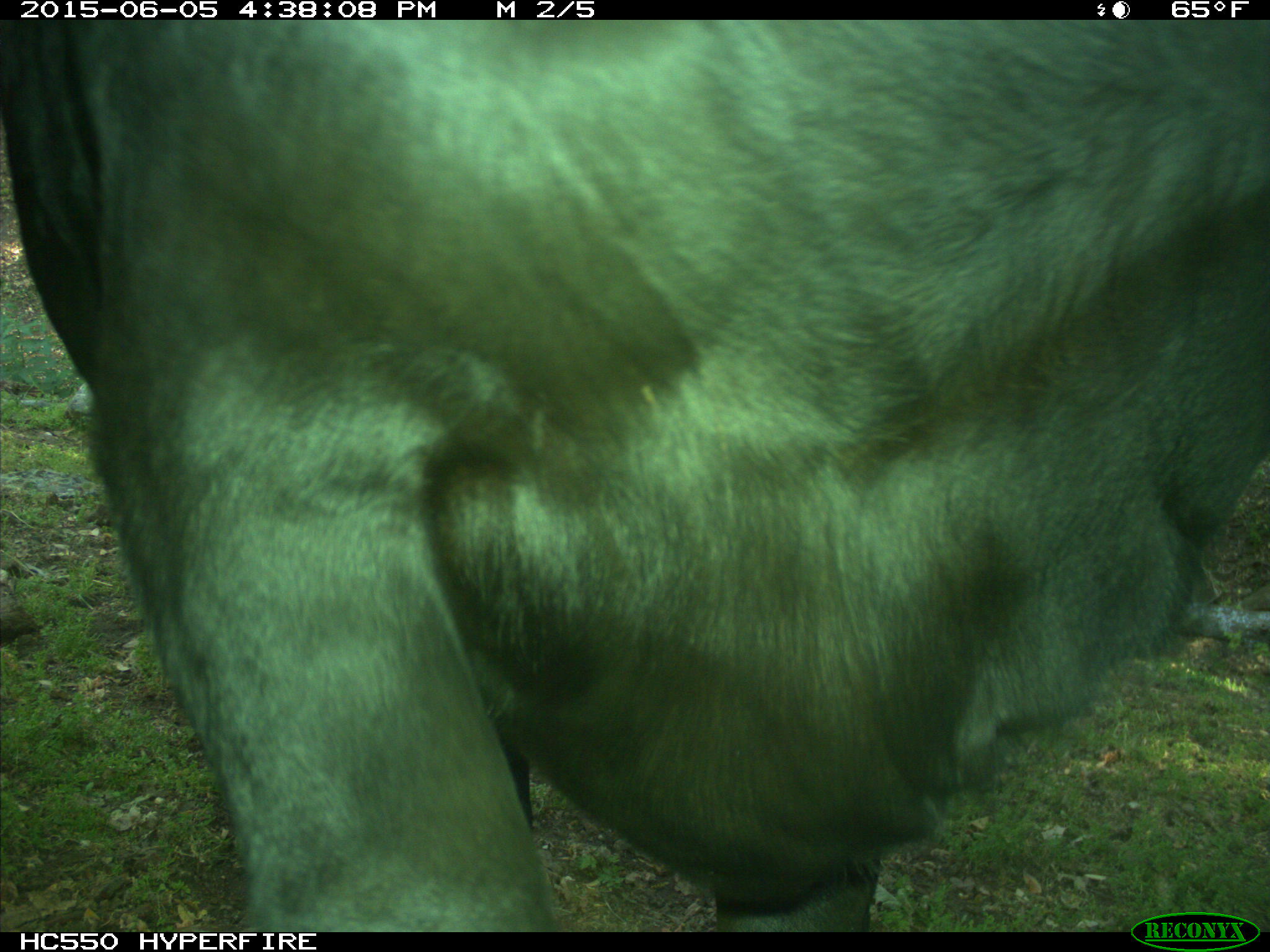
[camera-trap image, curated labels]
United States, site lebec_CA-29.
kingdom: Animalia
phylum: Chordata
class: Mammalia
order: Artiodactyla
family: Bovidae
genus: Bos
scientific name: Bos taurus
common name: domestic cow